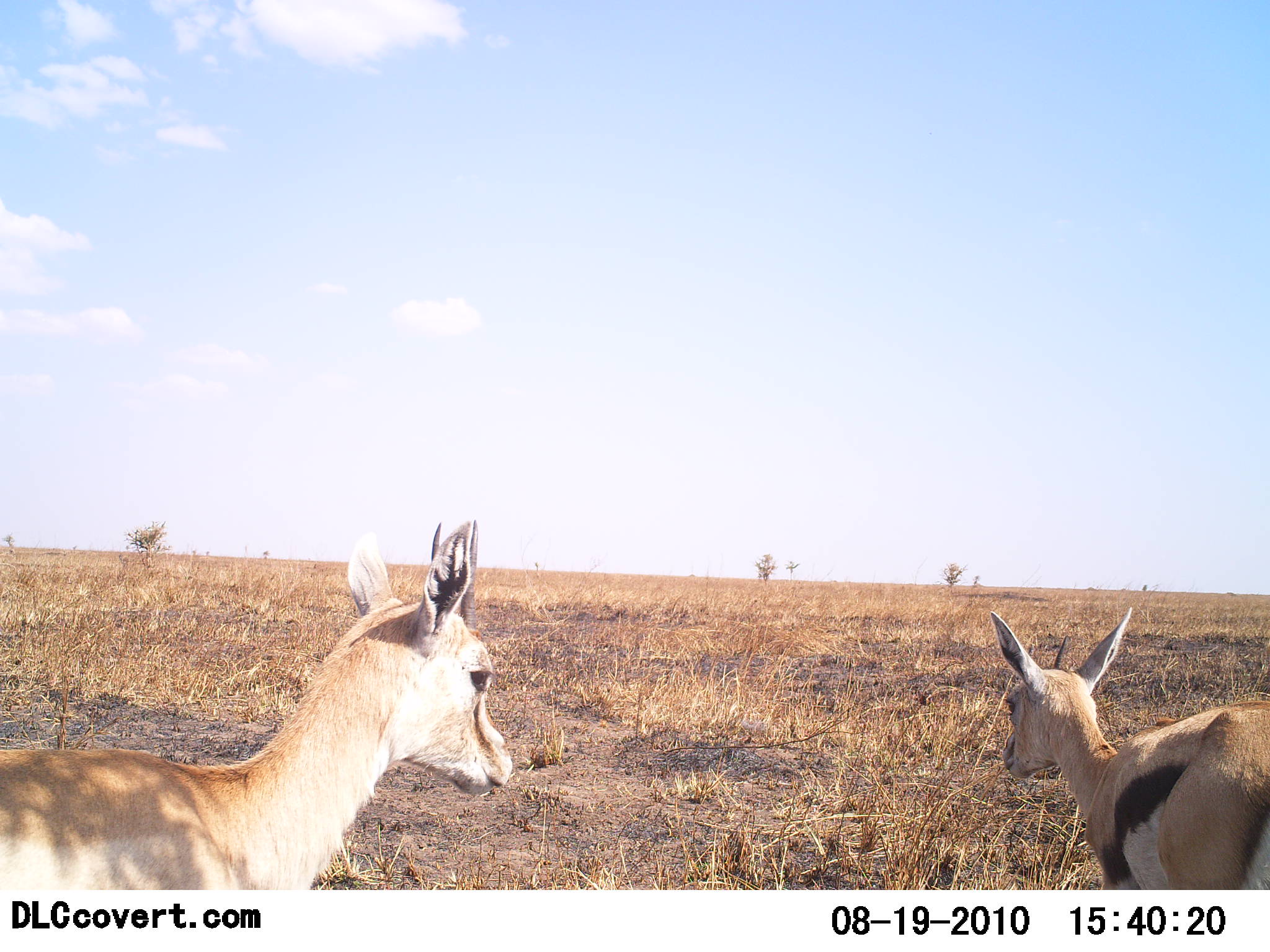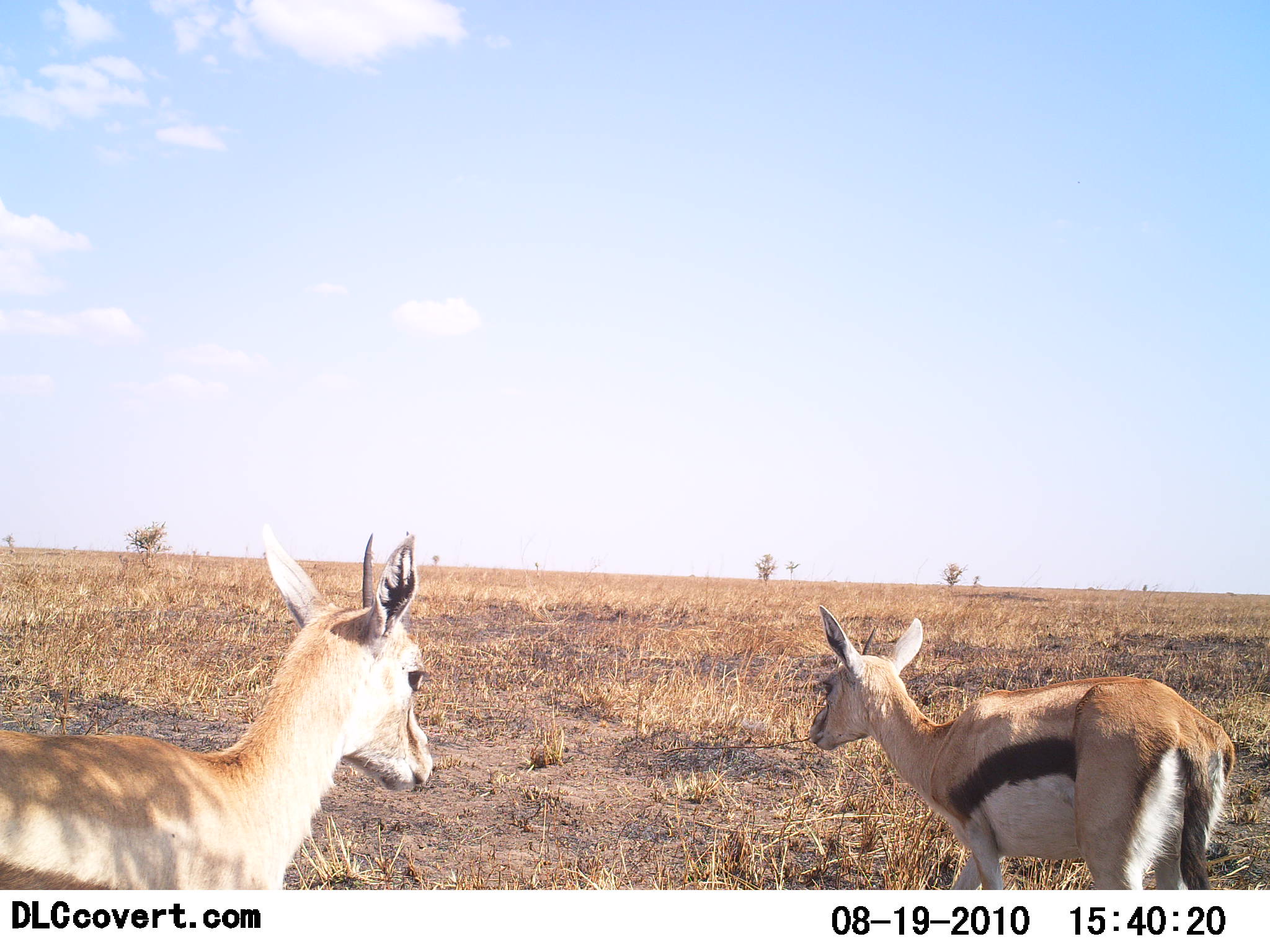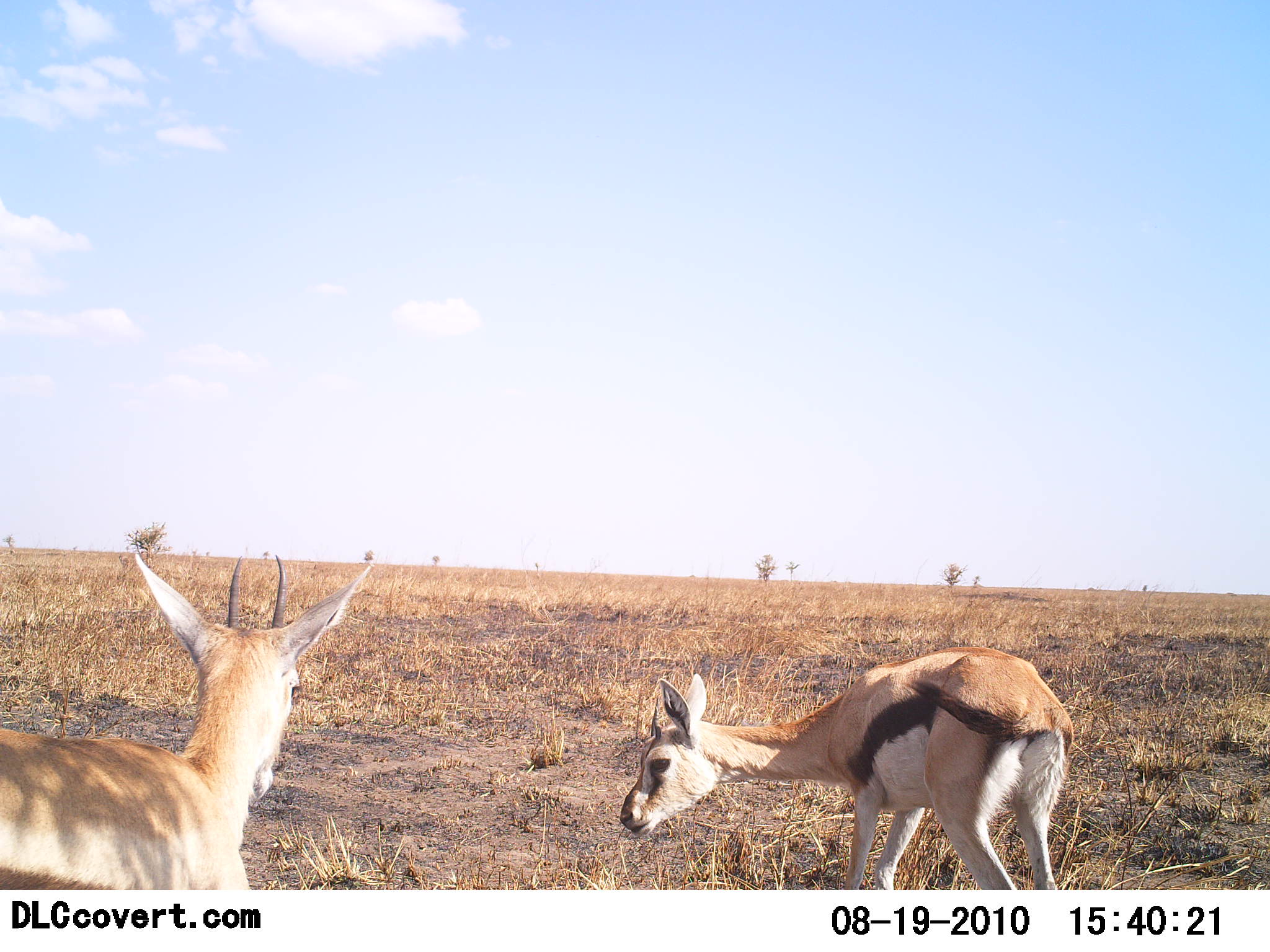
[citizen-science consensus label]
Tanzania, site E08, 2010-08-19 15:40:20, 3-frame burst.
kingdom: Animalia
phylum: Chordata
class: Mammalia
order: Artiodactyla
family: Bovidae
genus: Eudorcas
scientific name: Eudorcas thomsonii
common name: thomson's gazelle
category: gazellethomsons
Gazellethomsons (thomson's gazelle) (Eudorcas thomsonii), count 2. Behavior (volunteer vote fractions): standing 36%, resting 0%, moving 77%, interacting 5%. Young present (vote fraction): 14%. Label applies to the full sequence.